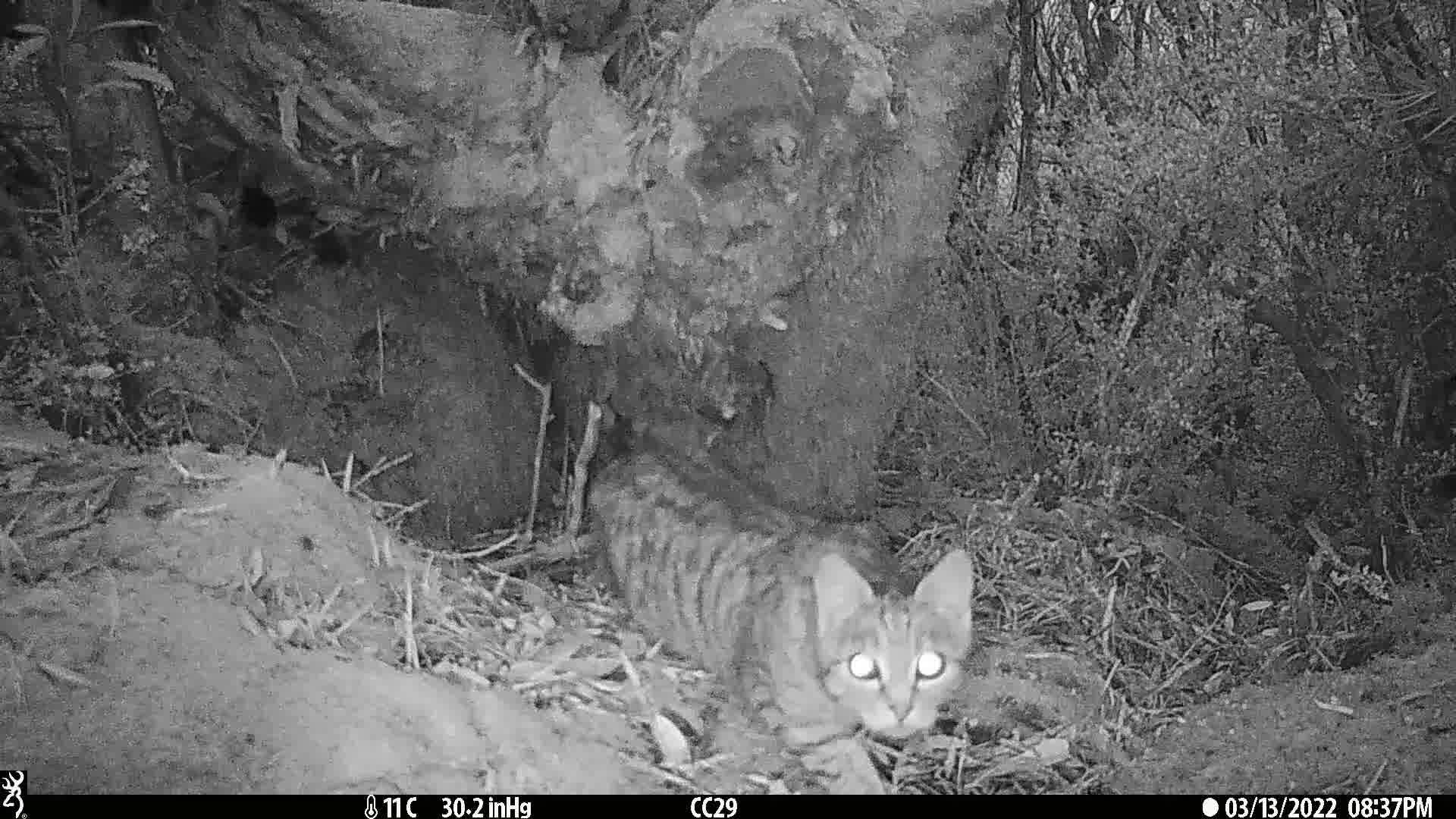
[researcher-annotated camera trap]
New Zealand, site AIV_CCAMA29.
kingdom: Animalia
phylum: Chordata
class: Mammalia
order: Carnivora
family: Felidae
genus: Felis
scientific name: Felis catus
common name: domestic cat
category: cat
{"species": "cat (domestic cat) (Felis catus)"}